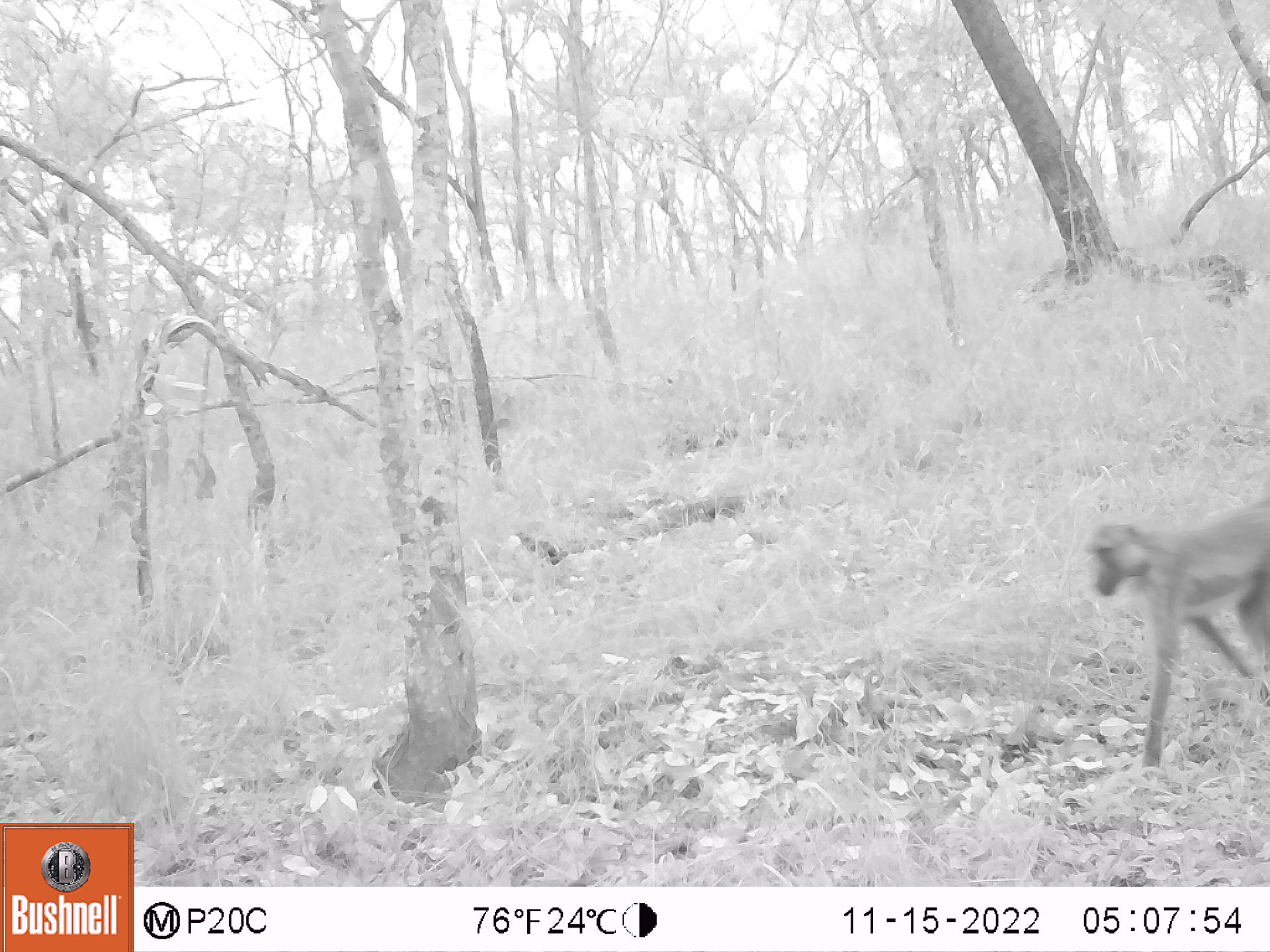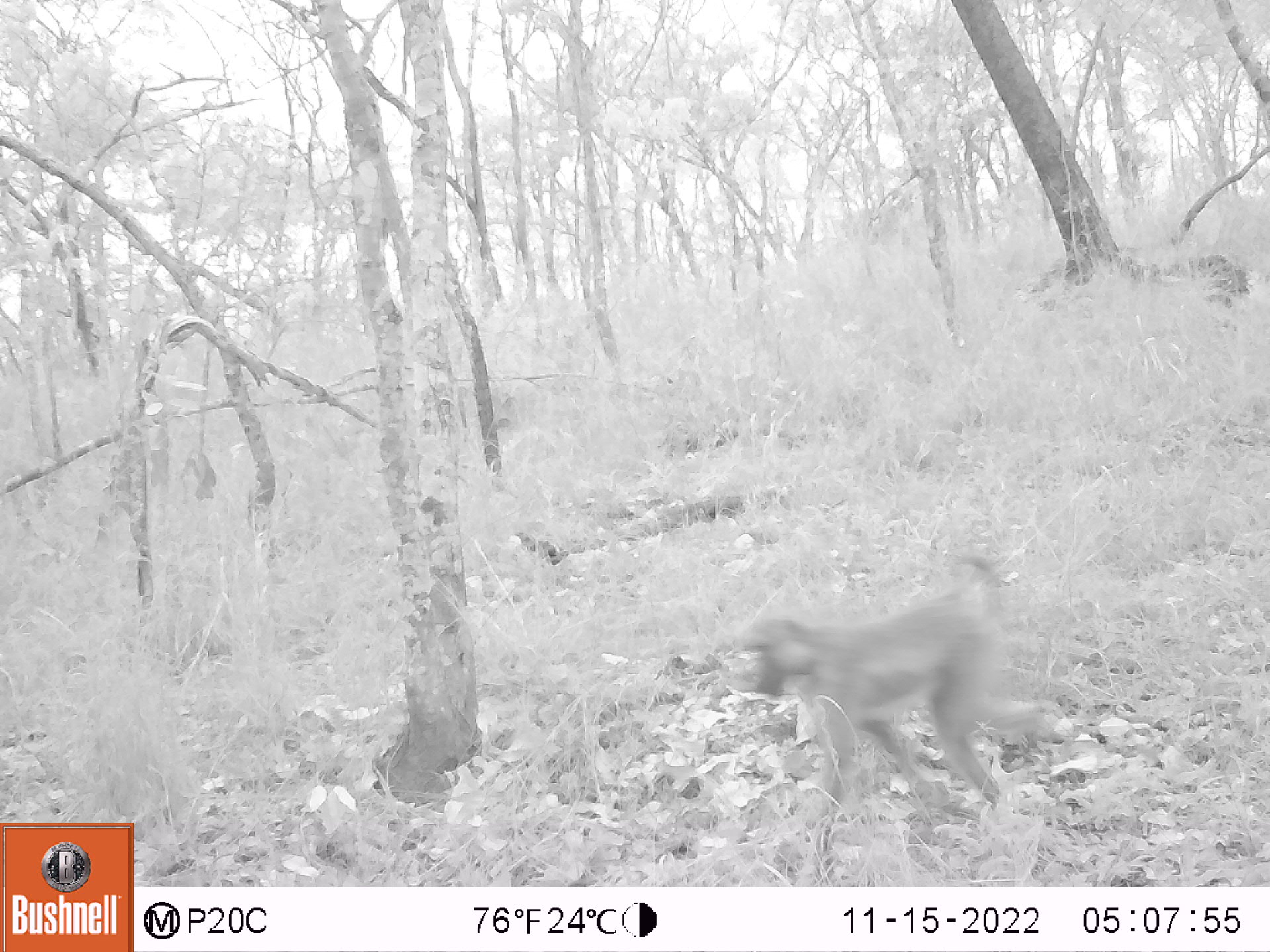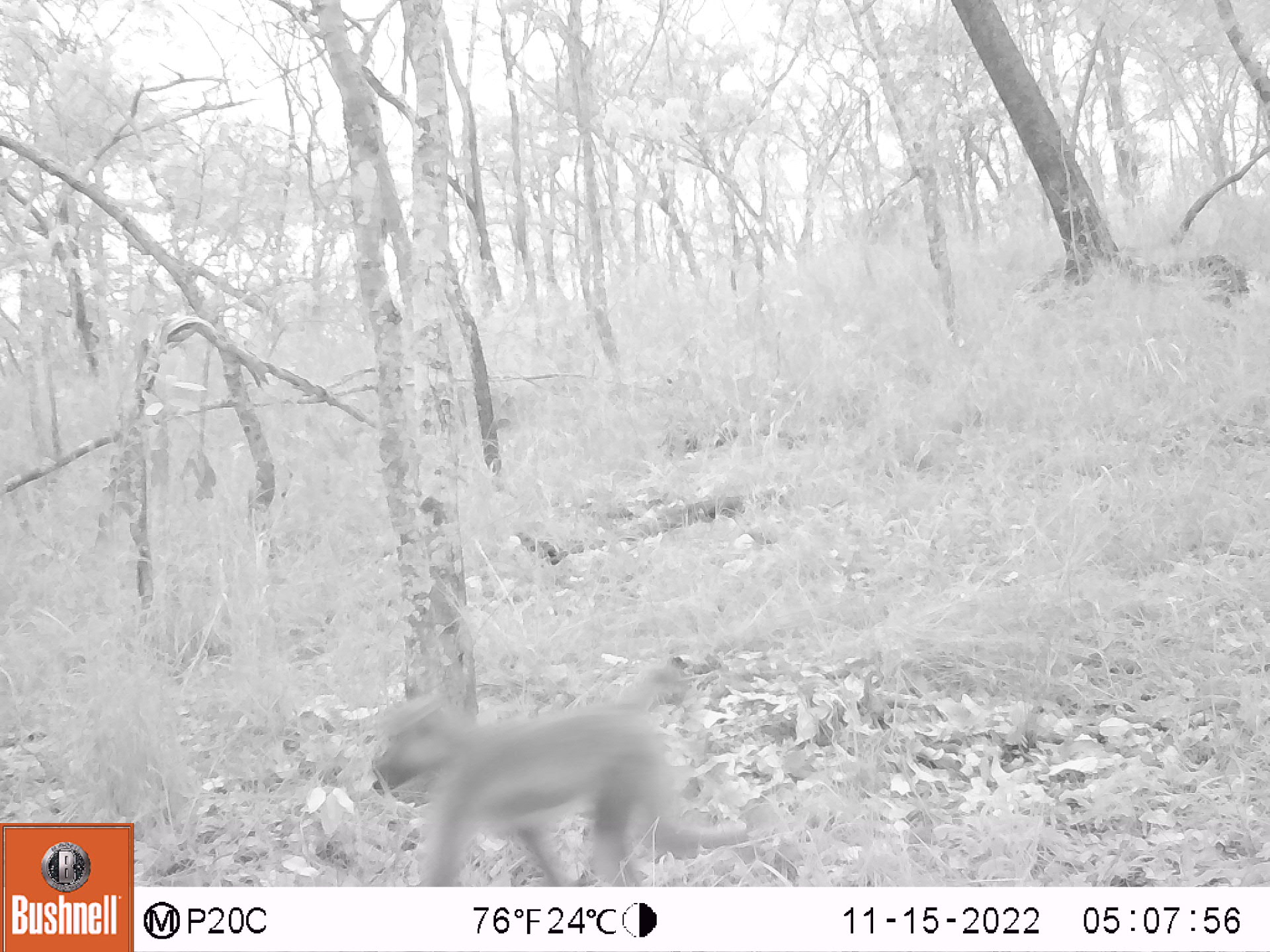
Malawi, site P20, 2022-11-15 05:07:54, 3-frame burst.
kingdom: Animalia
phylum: Chordata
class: Mammalia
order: Primates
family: Cercopithecidae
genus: Papio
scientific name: Papio cynocephalus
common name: yellow baboon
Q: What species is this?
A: Yellow baboon (Papio cynocephalus).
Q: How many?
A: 1.